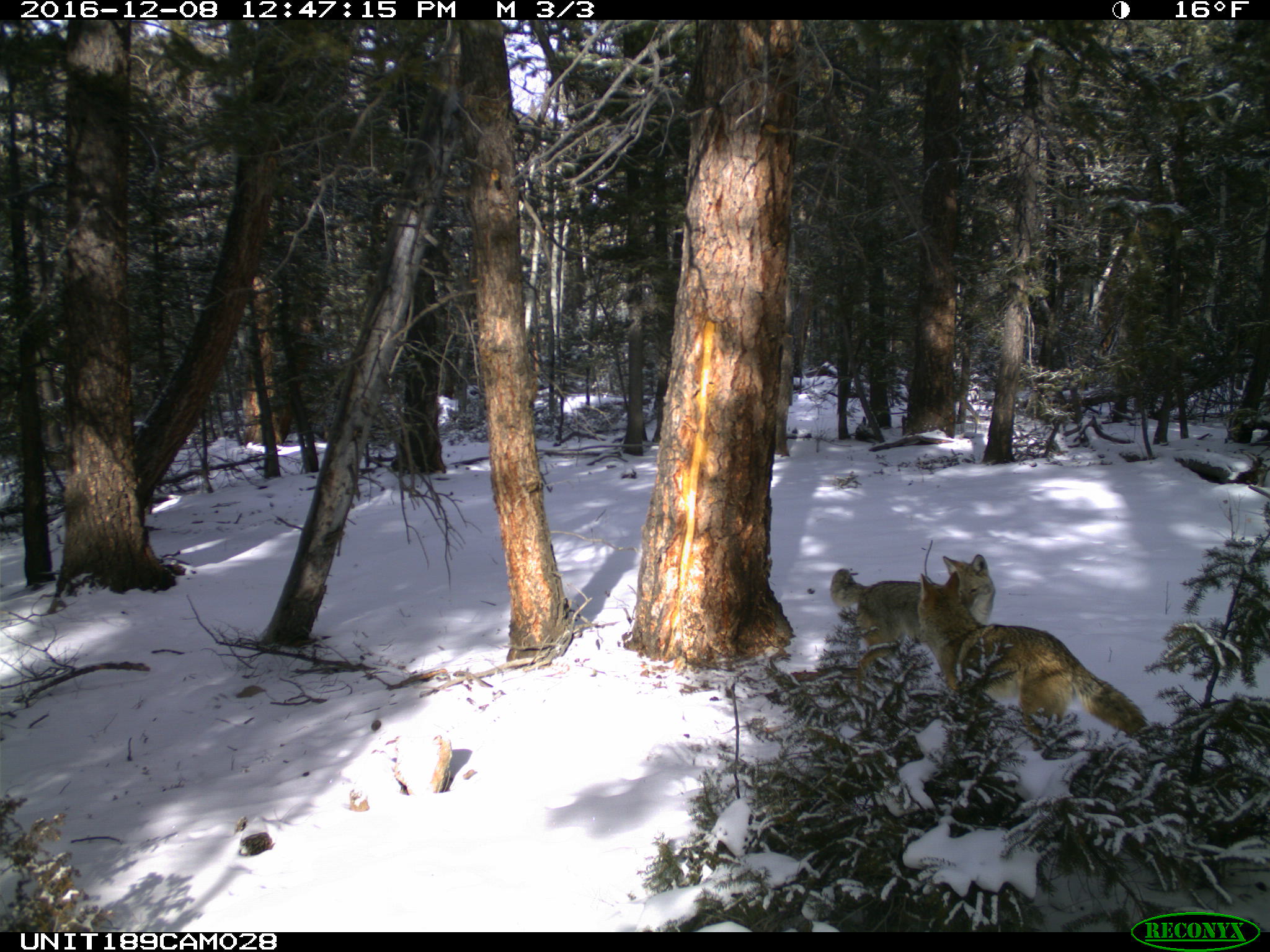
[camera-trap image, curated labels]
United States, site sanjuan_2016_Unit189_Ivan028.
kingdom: Animalia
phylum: Chordata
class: Mammalia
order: Carnivora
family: Canidae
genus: Canis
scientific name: Canis latrans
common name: coyote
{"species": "Canis latrans (coyote)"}